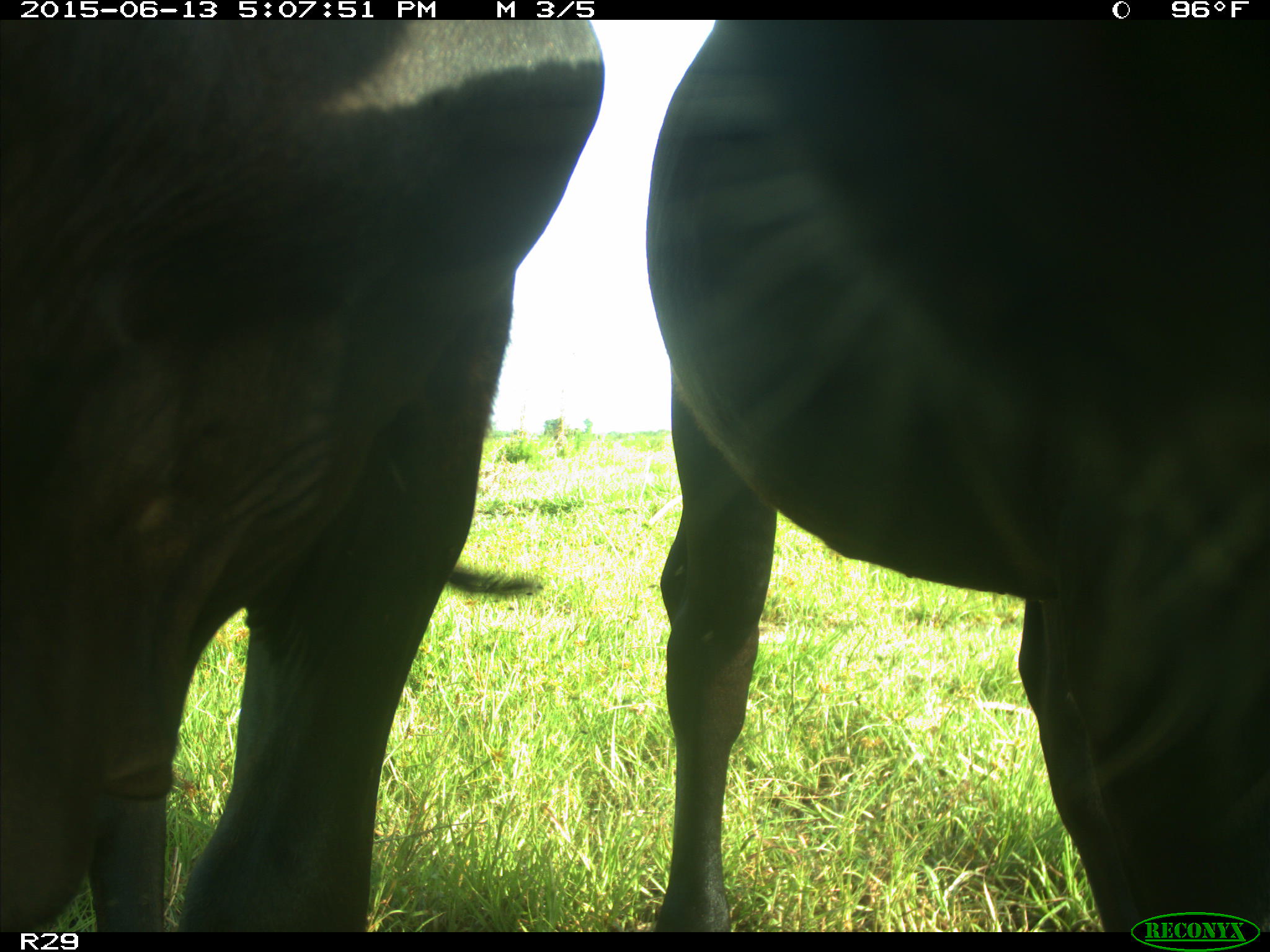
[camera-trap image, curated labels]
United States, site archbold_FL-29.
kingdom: Animalia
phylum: Chordata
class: Mammalia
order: Artiodactyla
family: Bovidae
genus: Bos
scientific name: Bos taurus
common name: domestic cow